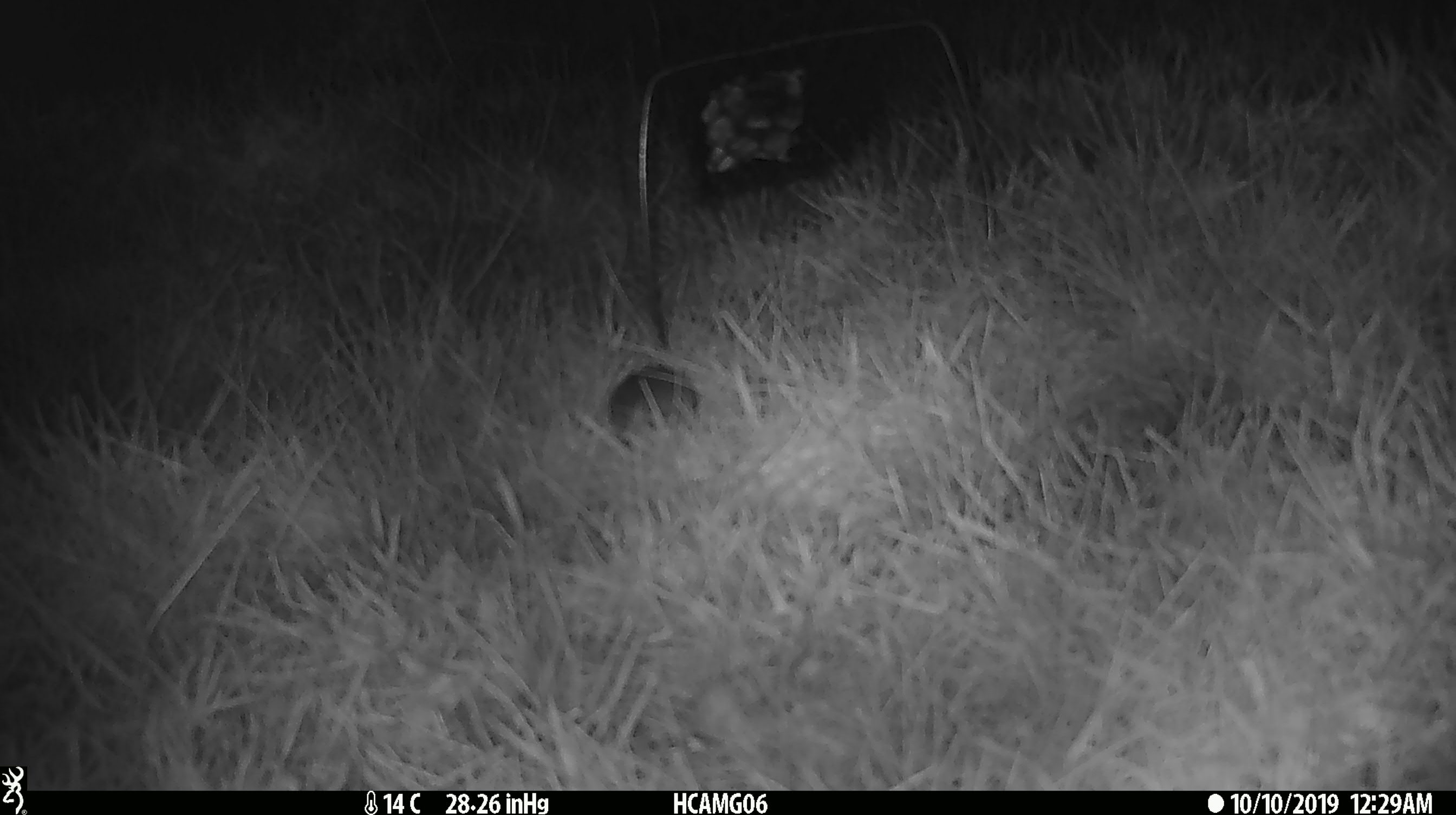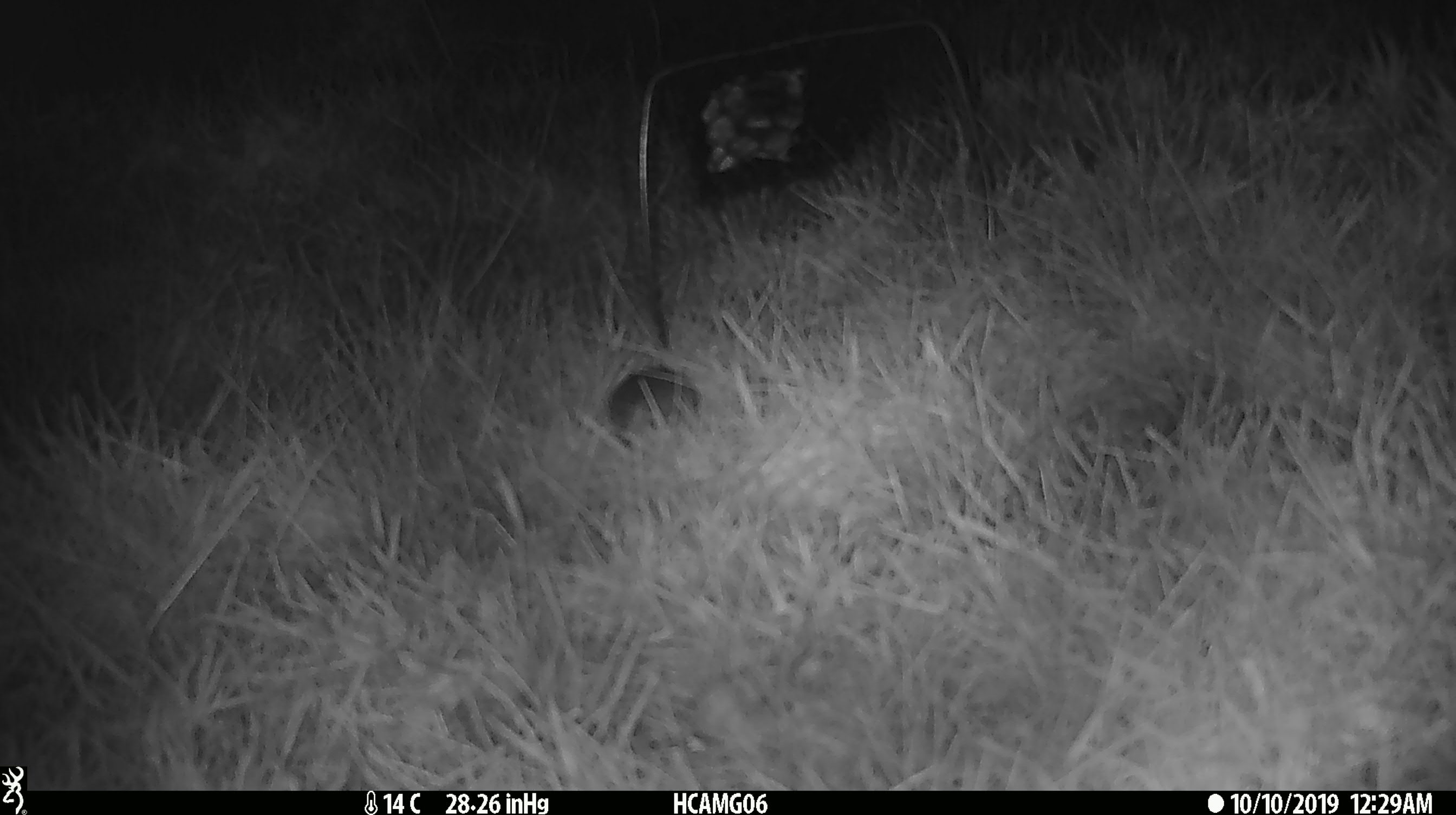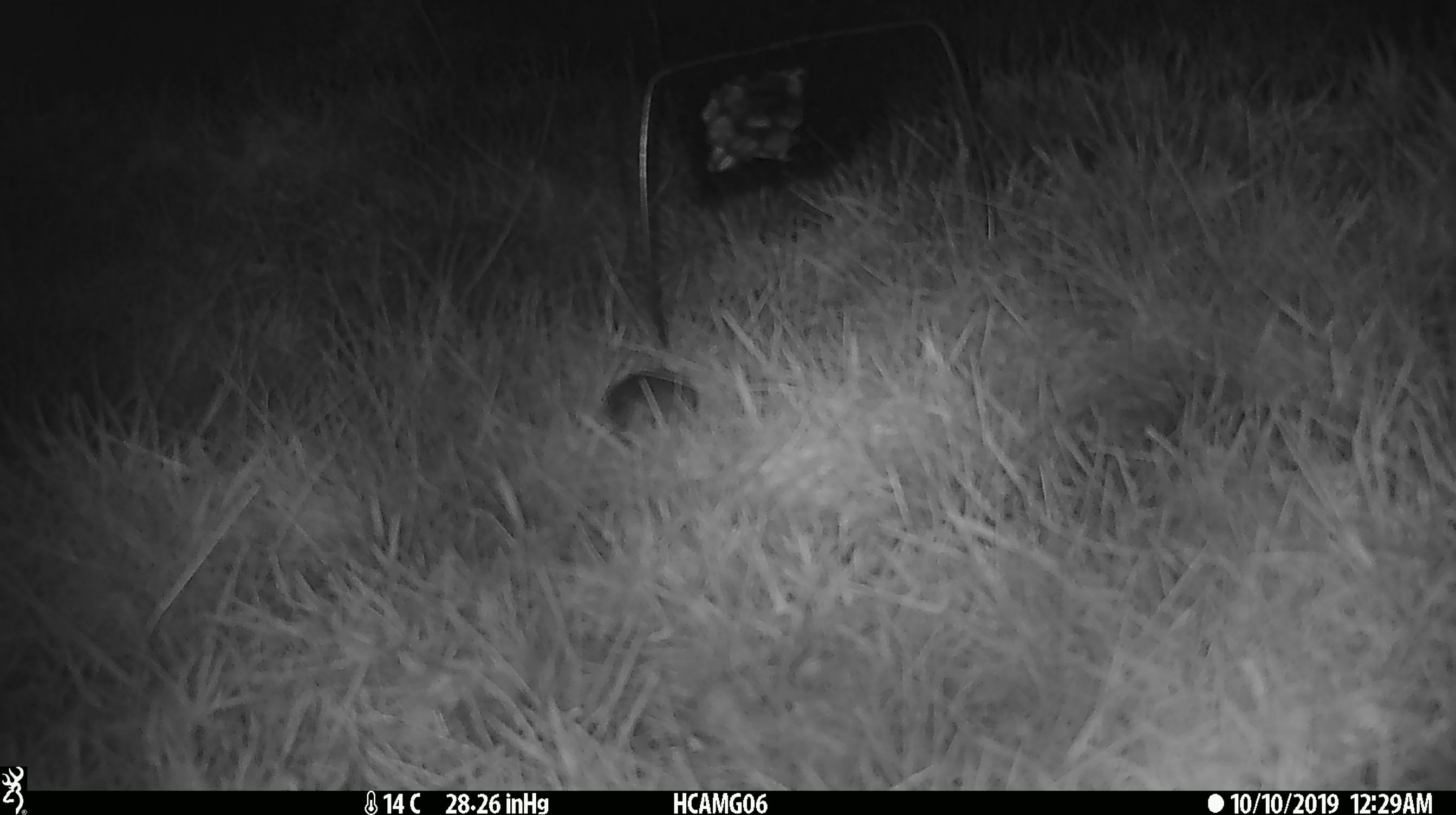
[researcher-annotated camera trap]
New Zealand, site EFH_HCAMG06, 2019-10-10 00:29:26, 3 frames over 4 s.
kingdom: Animalia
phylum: Chordata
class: Mammalia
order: Rodentia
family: Muridae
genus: Mus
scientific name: Mus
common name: mouse